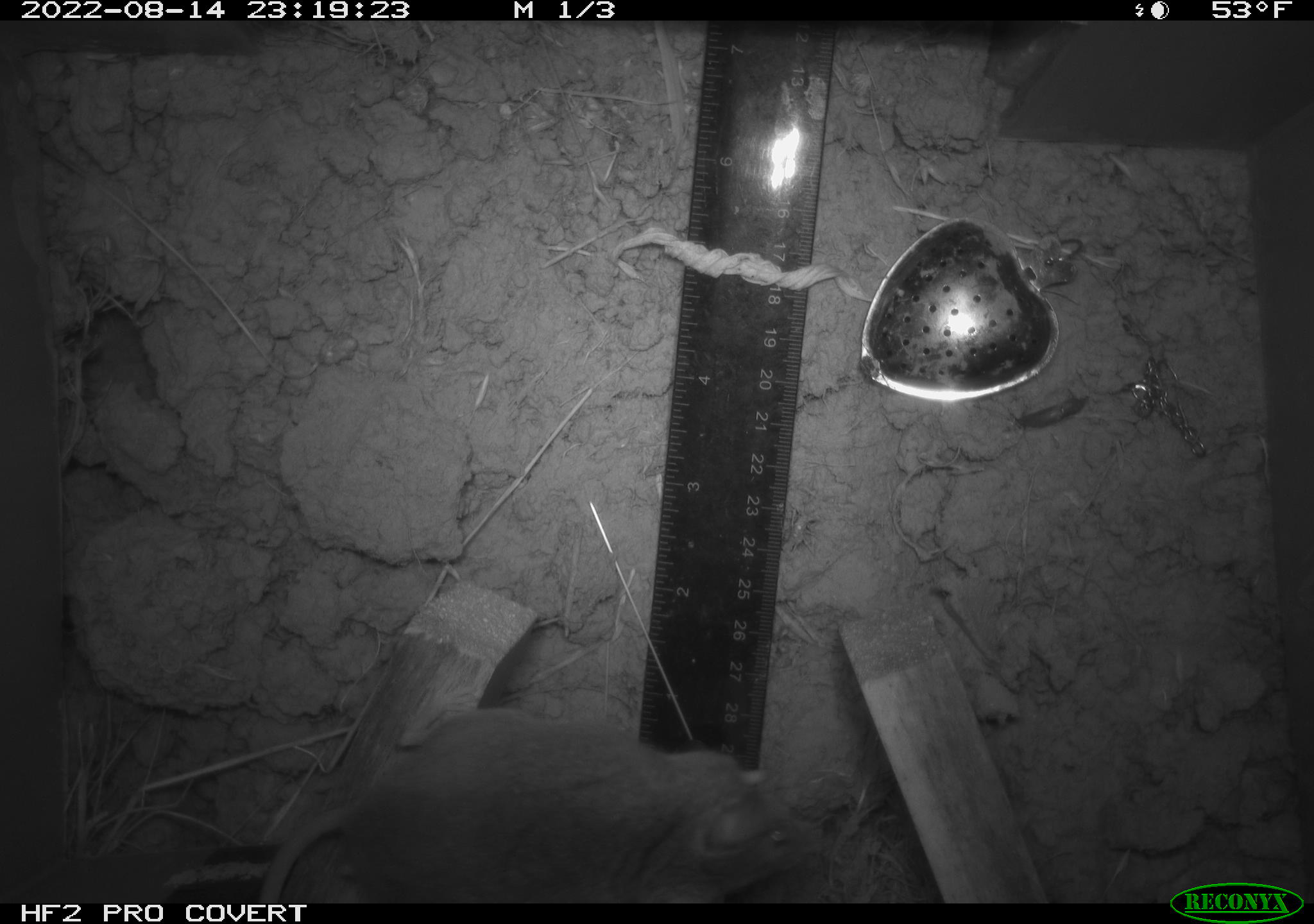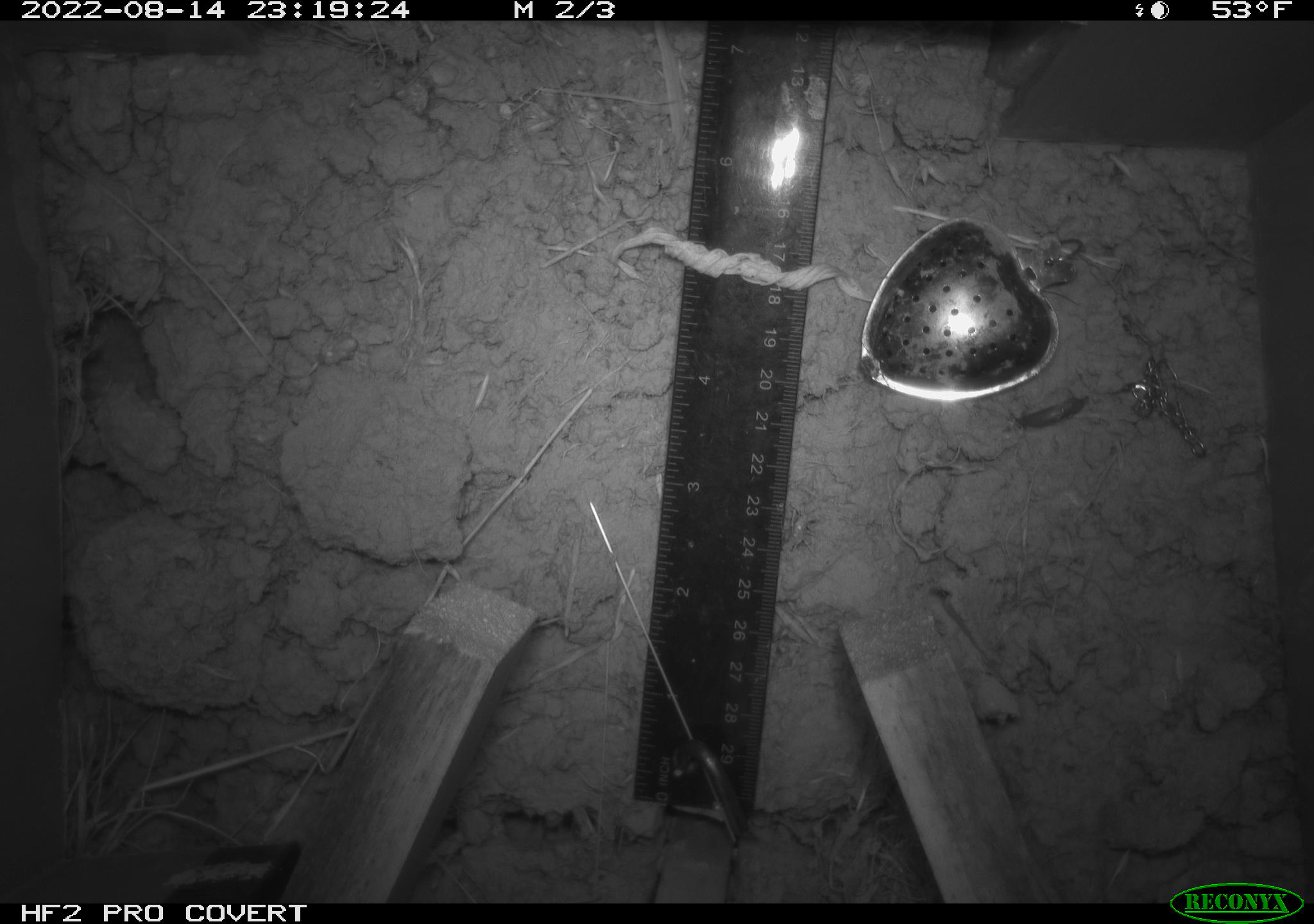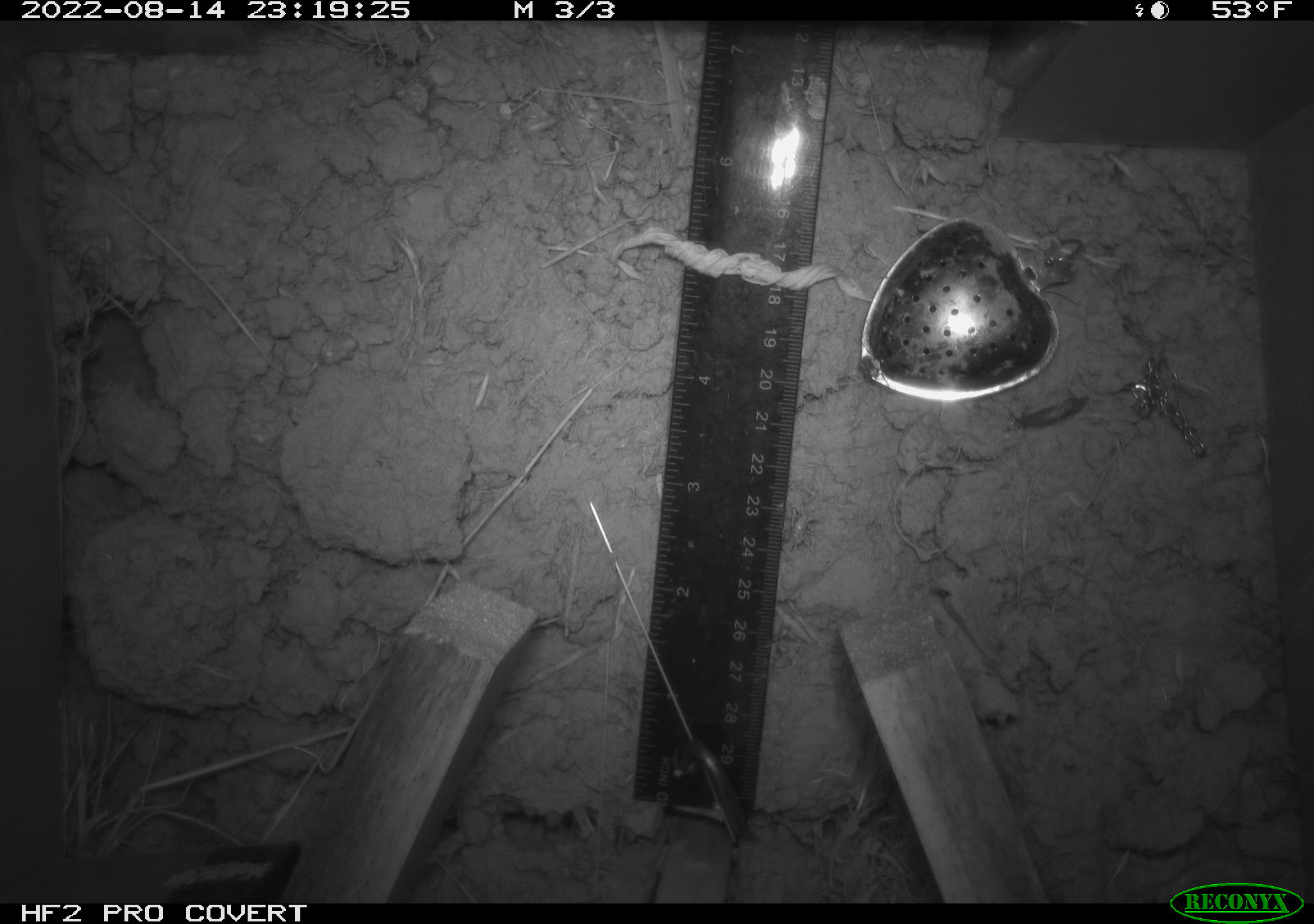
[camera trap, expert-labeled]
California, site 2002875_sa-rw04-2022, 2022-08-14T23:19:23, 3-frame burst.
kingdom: Animalia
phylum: Chordata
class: Mammalia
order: Rodentia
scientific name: Rodentia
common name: mouse species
Mouse species (Rodentia).